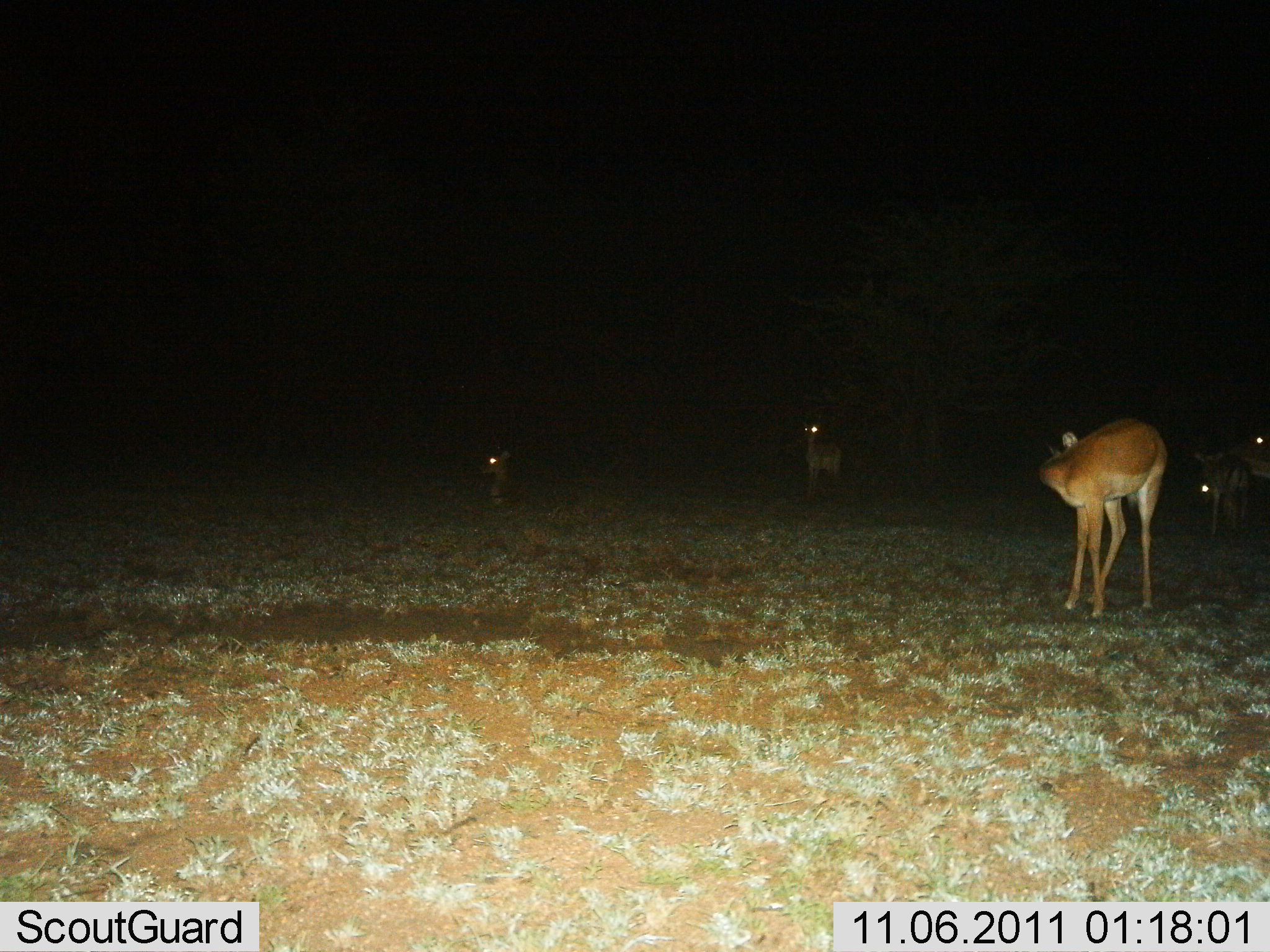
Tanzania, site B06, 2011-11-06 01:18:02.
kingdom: Animalia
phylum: Chordata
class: Mammalia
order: Artiodactyla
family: Bovidae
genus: Nanger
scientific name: Nanger granti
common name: grant's gazelle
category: gazellegrants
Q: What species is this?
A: Gazellegrants (grant's gazelle) (Nanger granti).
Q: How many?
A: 5.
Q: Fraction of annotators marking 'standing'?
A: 100%.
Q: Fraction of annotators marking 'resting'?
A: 18%.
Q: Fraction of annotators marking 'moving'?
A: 18%.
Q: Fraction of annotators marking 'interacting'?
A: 0%.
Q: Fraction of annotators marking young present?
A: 9%.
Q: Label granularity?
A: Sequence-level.